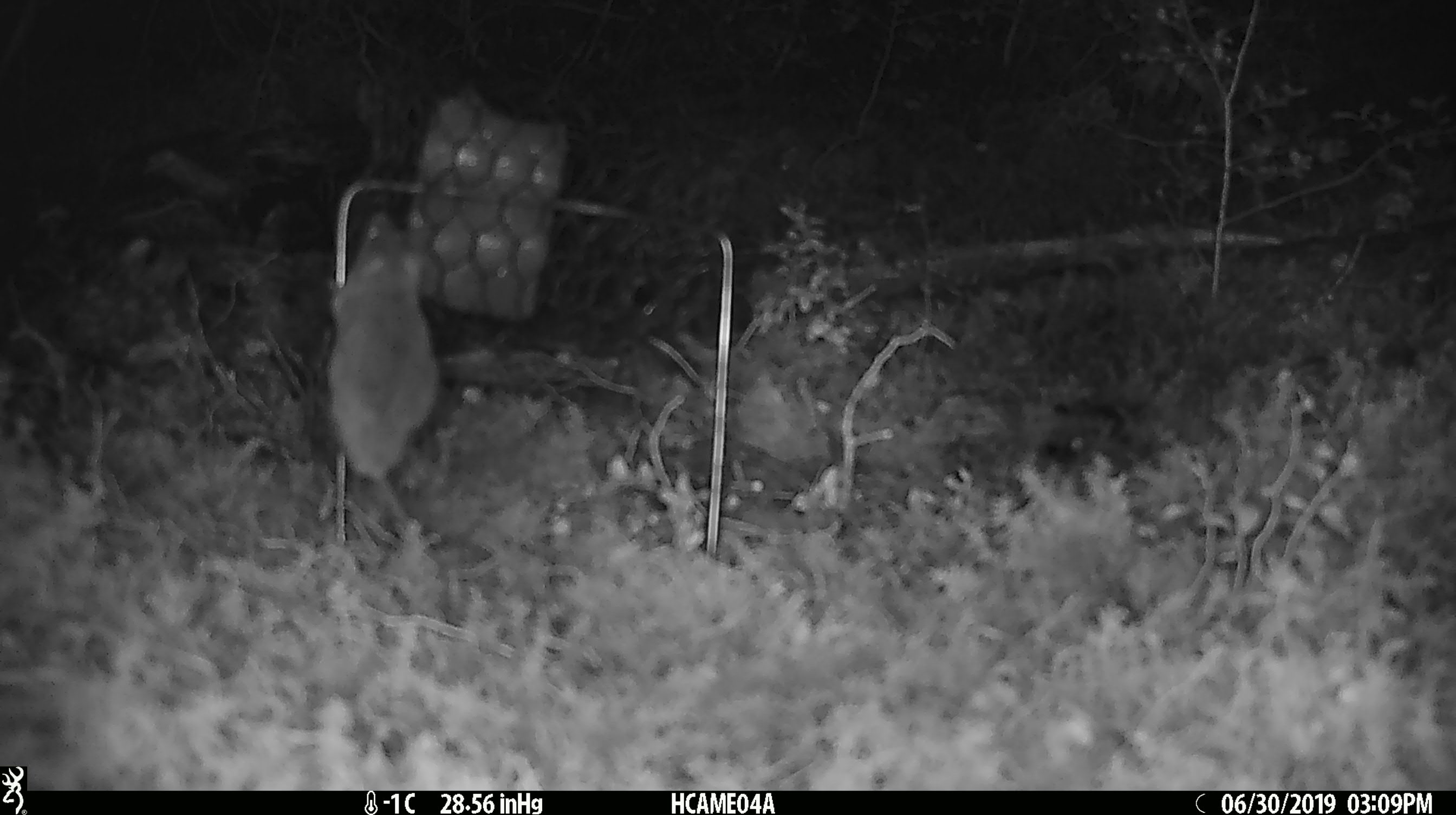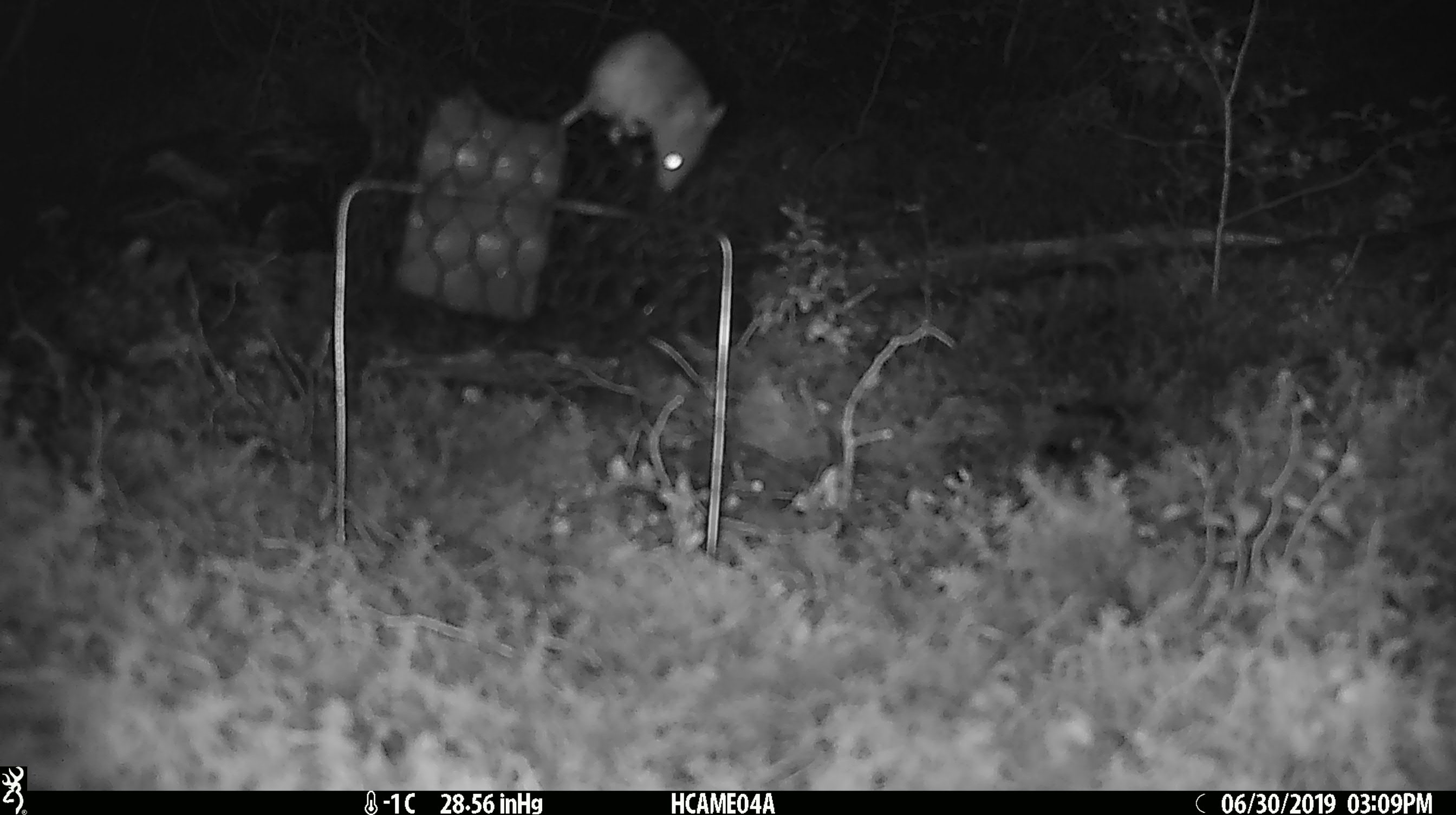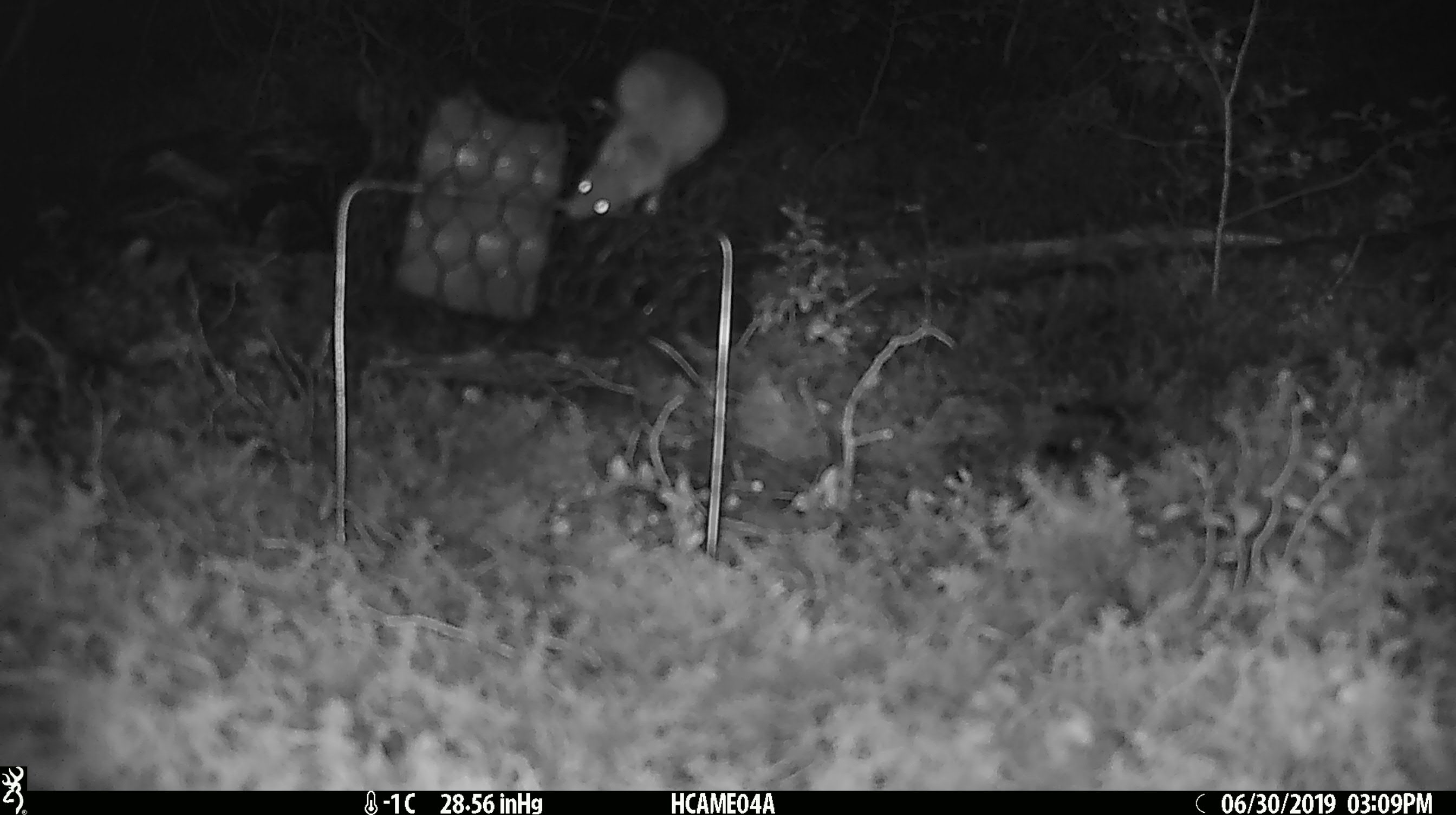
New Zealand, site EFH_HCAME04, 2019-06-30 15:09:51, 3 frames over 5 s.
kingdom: Animalia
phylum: Chordata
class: Mammalia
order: Rodentia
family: Muridae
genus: Mus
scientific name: Mus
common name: mouse